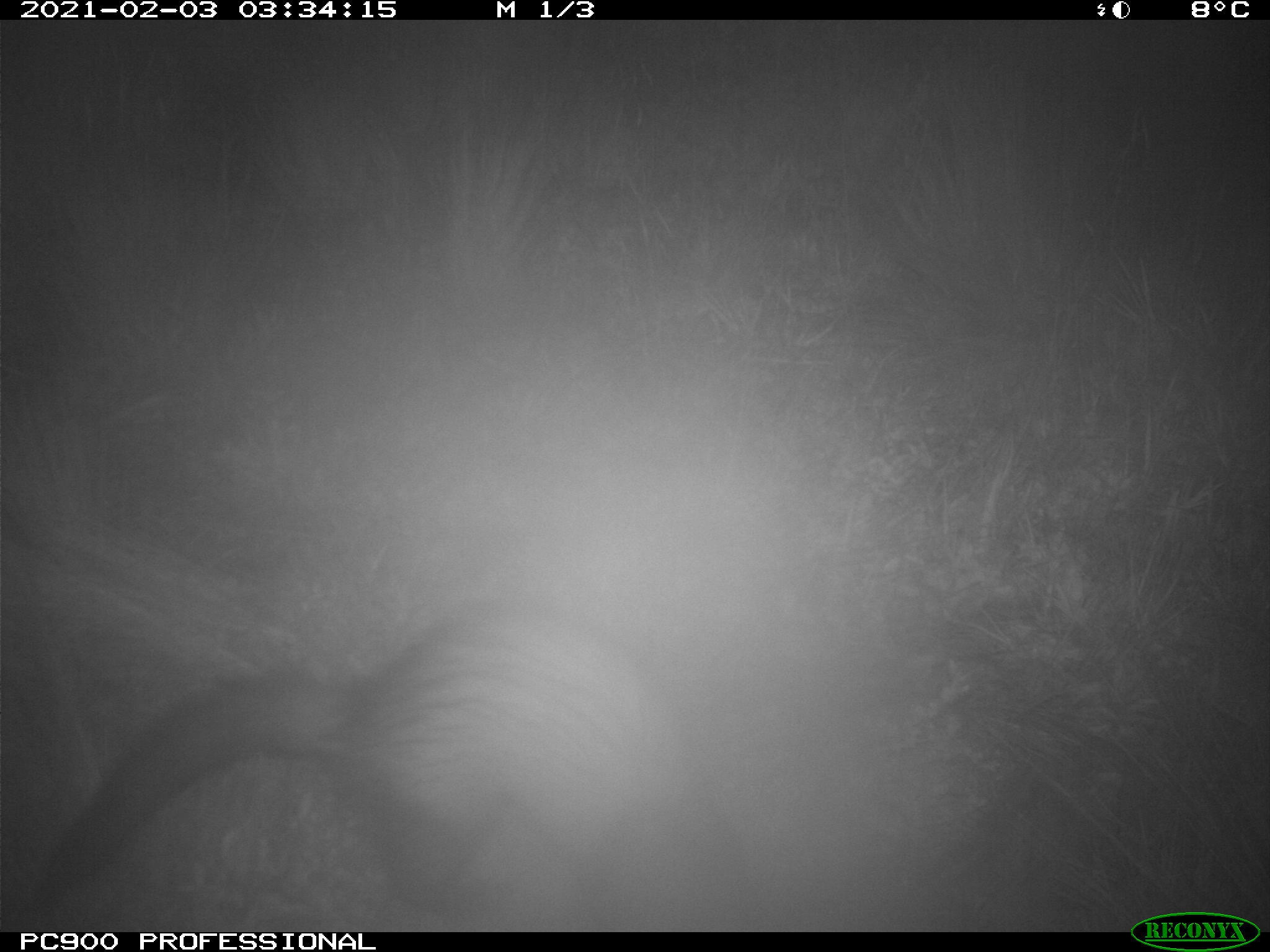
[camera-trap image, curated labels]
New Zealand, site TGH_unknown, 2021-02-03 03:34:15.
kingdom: Animalia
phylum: Chordata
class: Mammalia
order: Carnivora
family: Mustelidae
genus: Mustela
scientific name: Mustela furo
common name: ferret